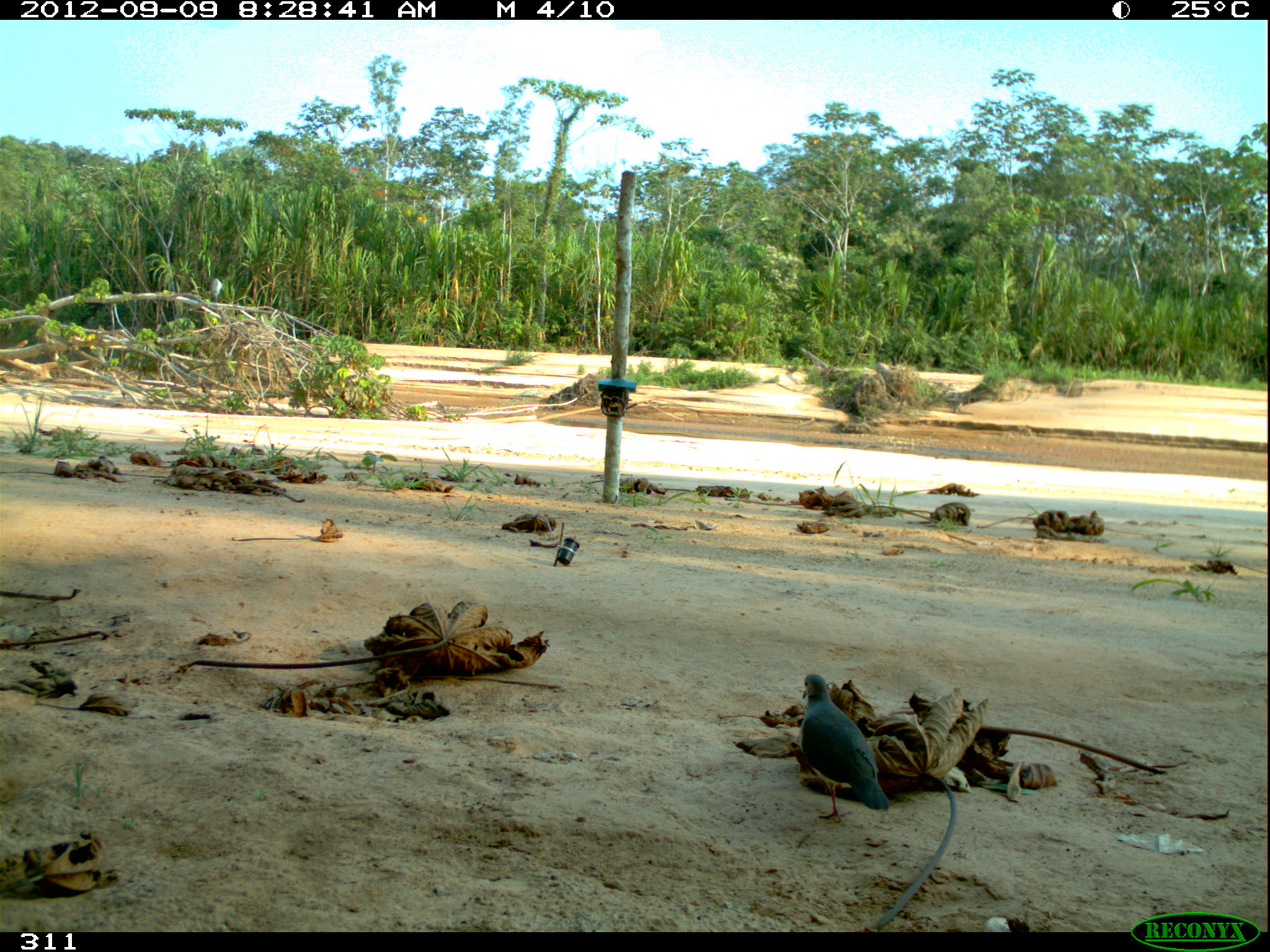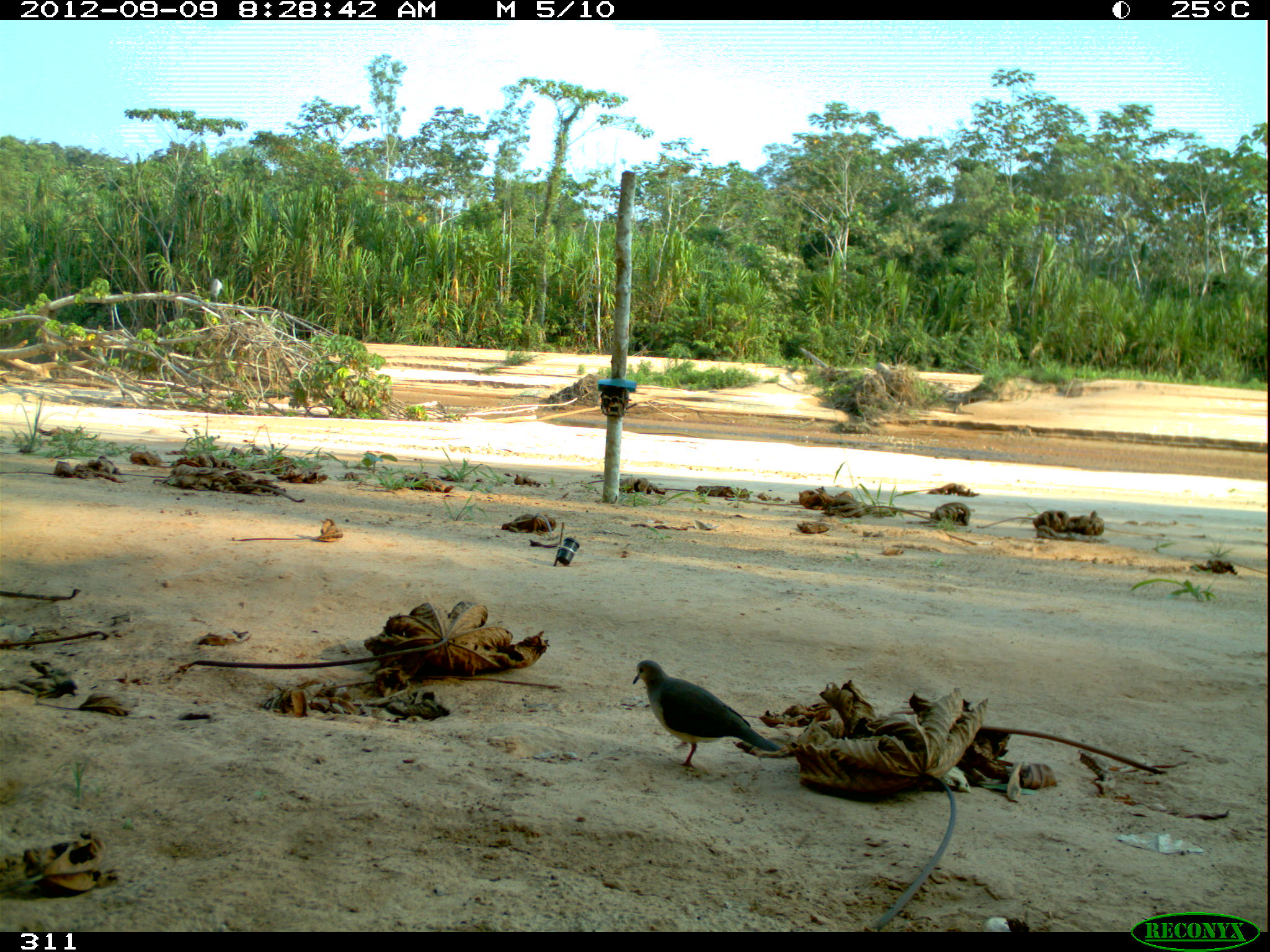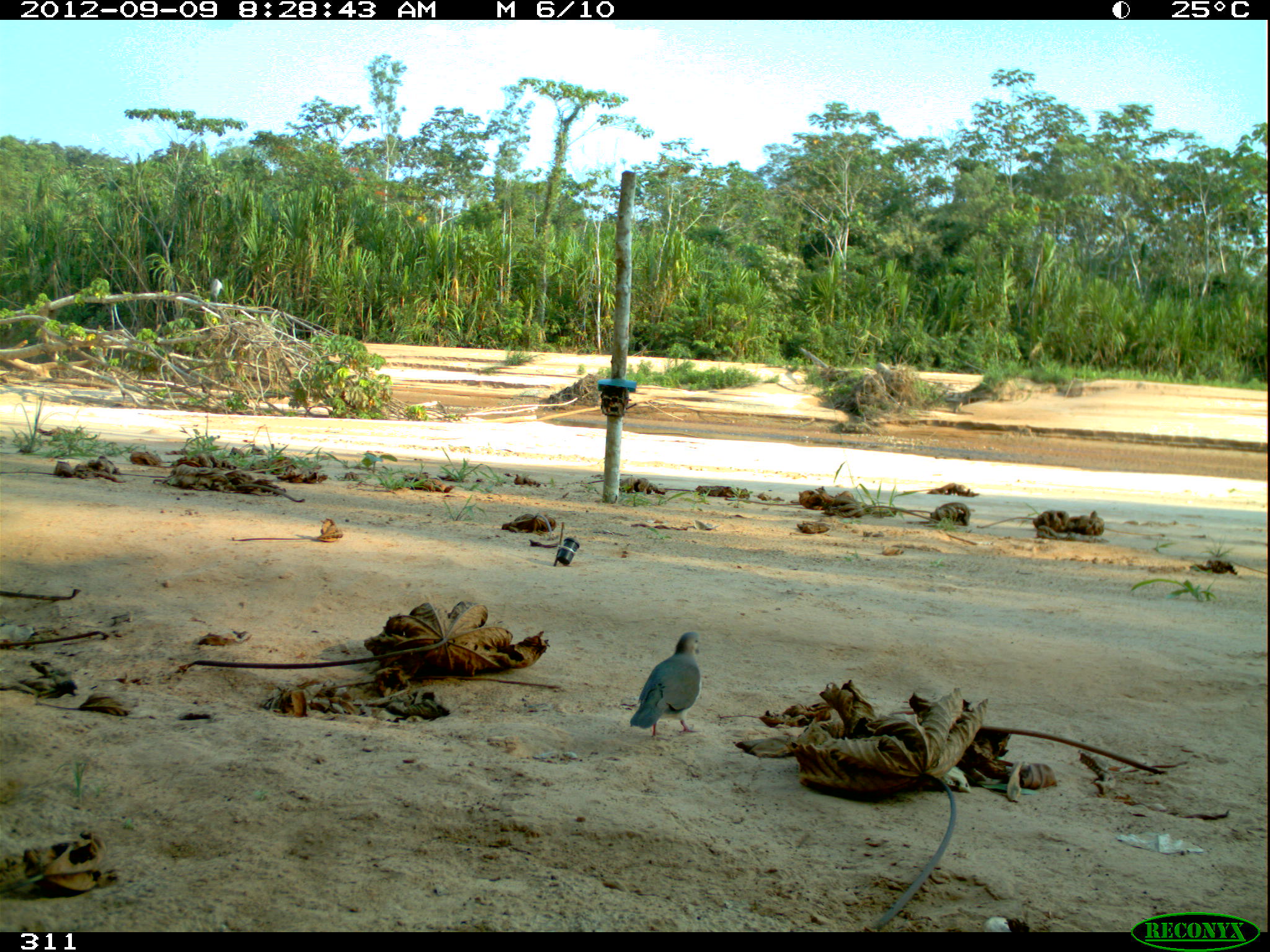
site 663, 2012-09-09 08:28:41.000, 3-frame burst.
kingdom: Animalia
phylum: Chordata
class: Aves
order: Columbiformes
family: Columbidae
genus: Leptotila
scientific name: Leptotila rufaxilla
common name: gray-fronted dove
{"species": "Leptotila rufaxilla (gray-fronted dove)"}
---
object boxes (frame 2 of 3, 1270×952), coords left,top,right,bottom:
leptotila rufaxilla: 629,656,787,770; 208,277,224,303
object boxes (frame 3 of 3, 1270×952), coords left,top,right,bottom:
leptotila rufaxilla: 630,631,701,741; 212,279,222,302